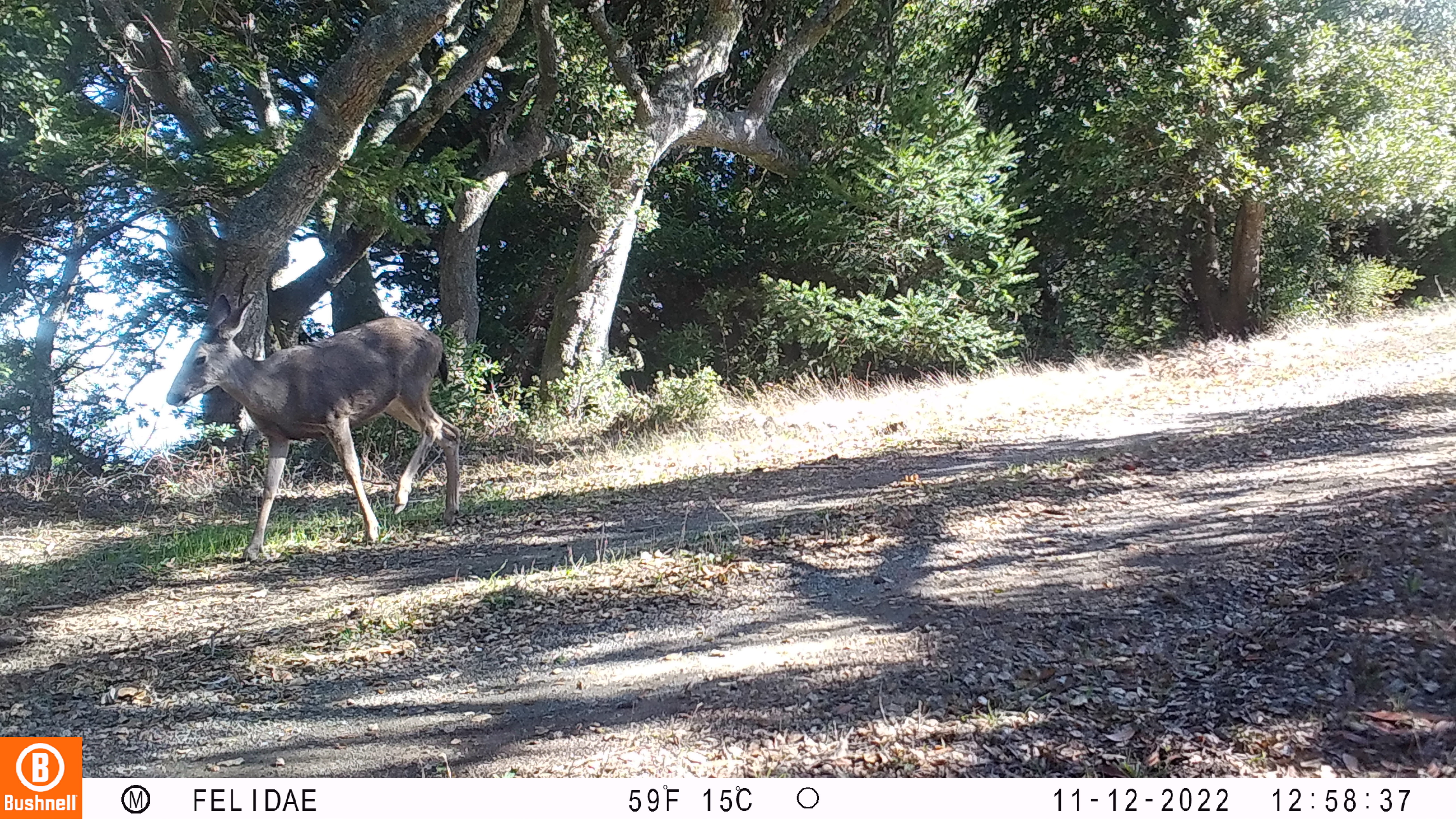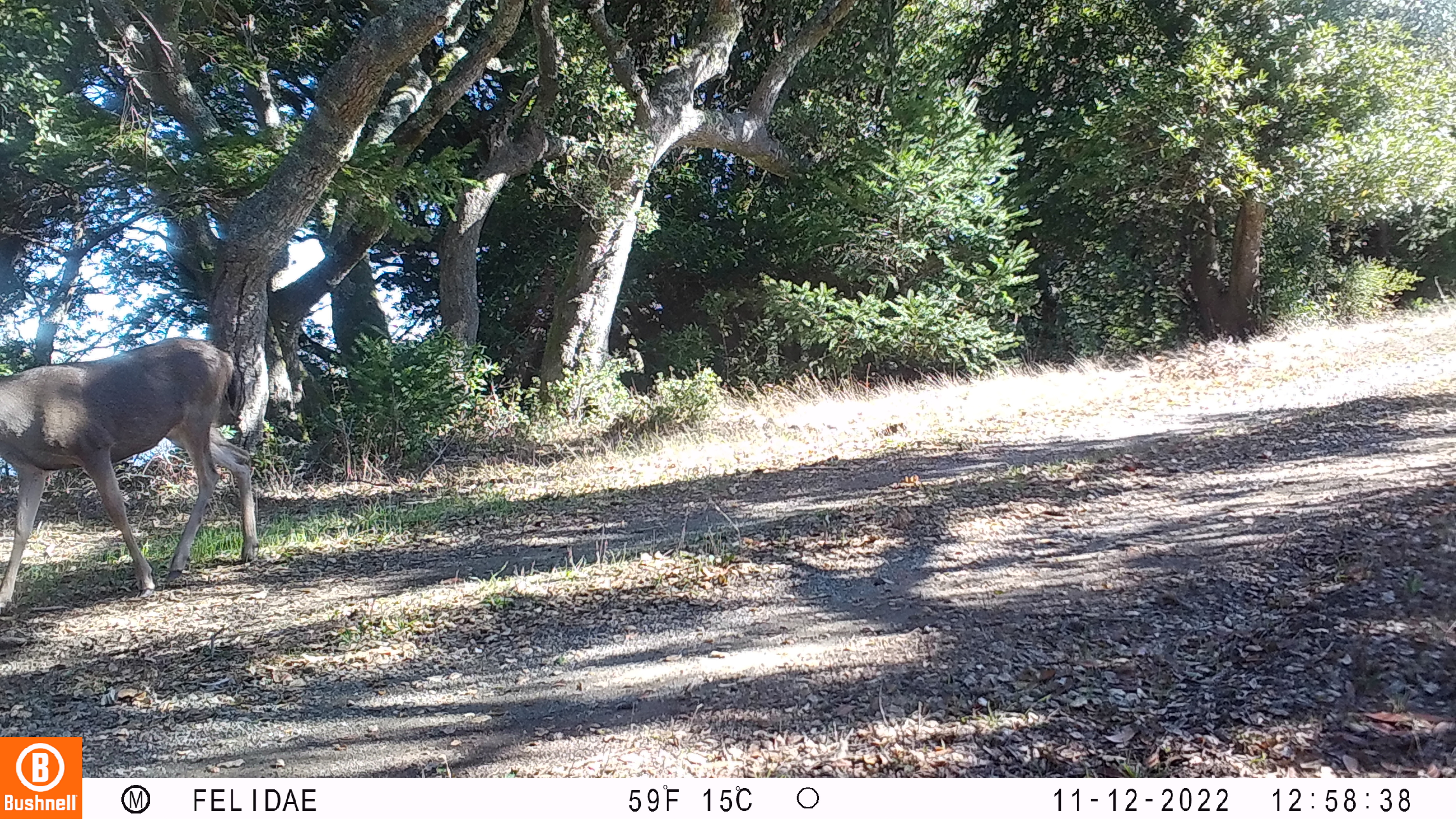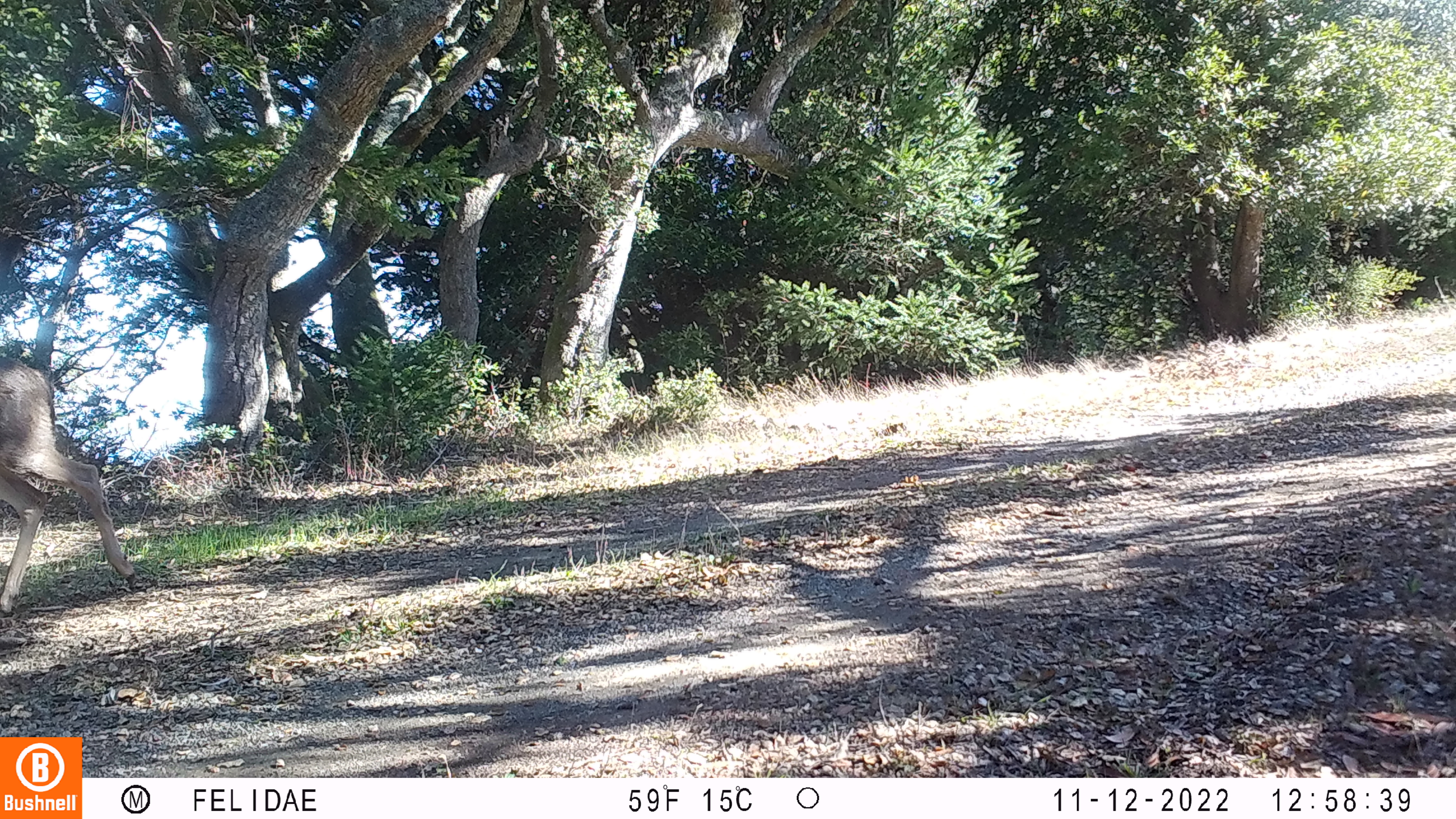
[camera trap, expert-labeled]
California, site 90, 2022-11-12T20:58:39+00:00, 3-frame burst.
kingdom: Animalia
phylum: Chordata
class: Mammalia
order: Artiodactyla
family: Cervidae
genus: Odocoileus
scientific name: Odocoileus hemionus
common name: mule deer